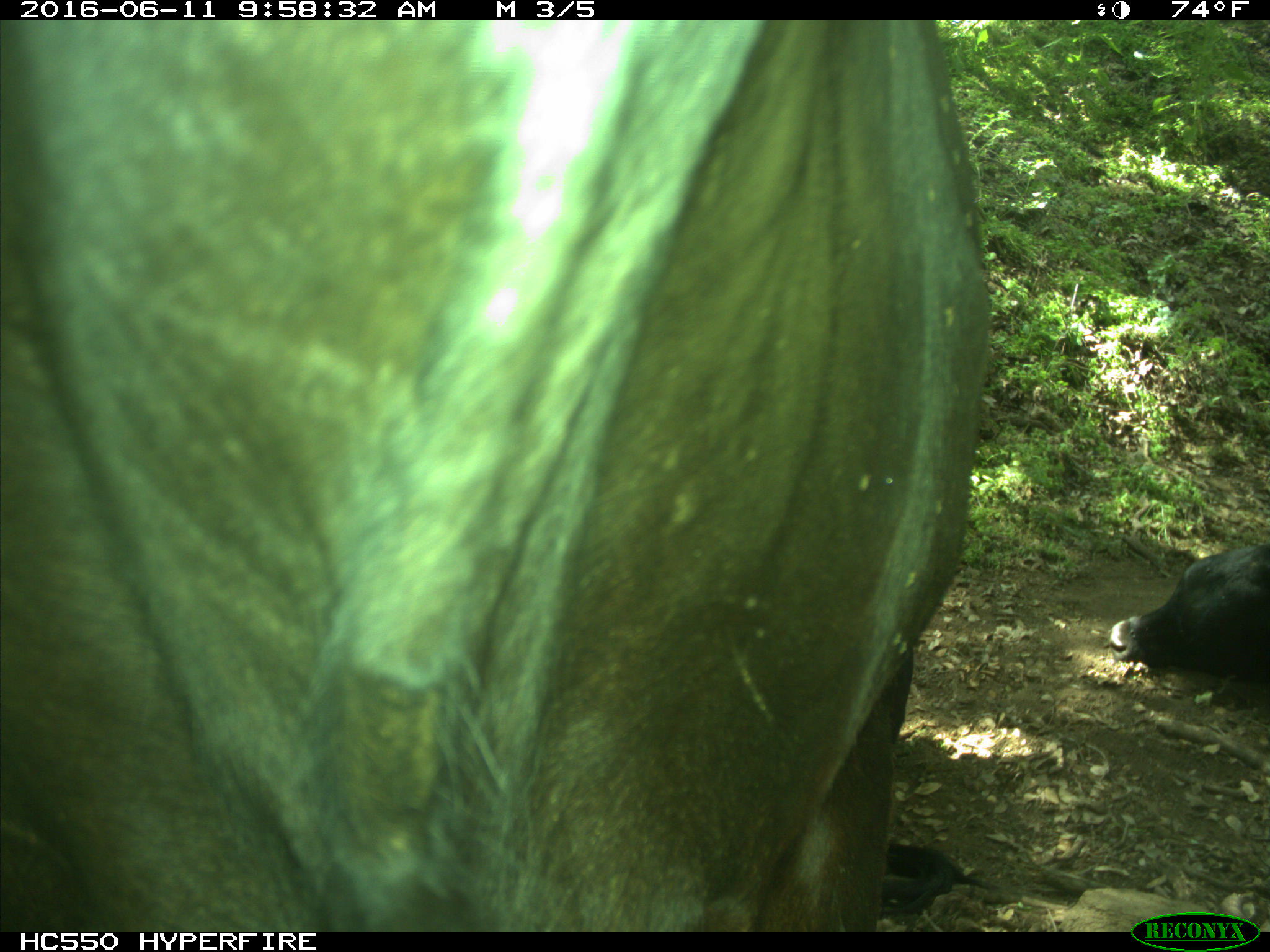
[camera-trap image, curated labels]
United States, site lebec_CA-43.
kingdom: Animalia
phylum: Chordata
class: Mammalia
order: Artiodactyla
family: Bovidae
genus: Bos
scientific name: Bos taurus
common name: domestic cow